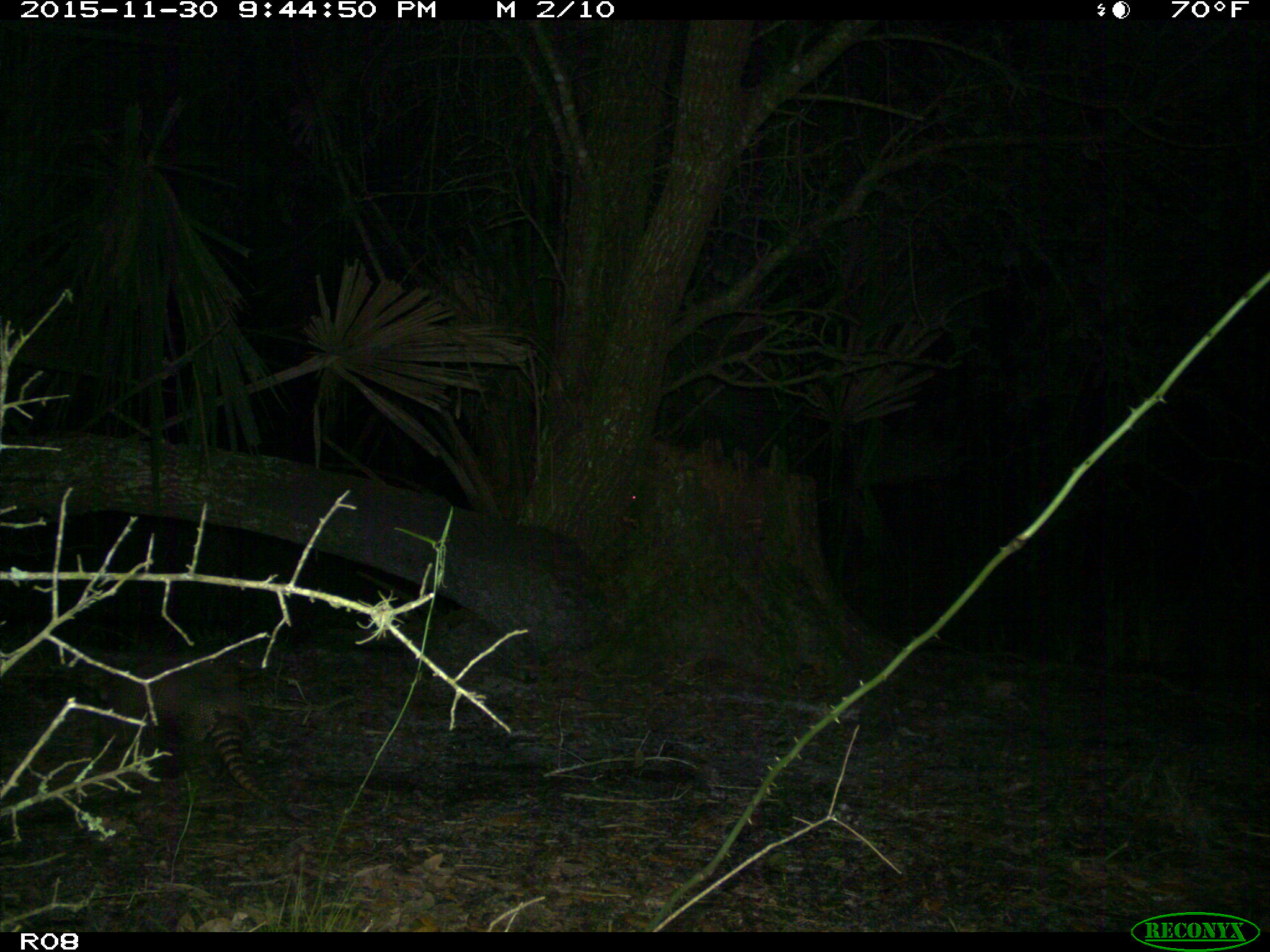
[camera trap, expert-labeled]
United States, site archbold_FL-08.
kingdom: Animalia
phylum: Chordata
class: Mammalia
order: Cingulata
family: Dasypodidae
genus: Dasypus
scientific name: Dasypus novemcinctus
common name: nine-banded armadillo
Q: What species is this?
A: Dasypus novemcinctus (nine-banded armadillo).